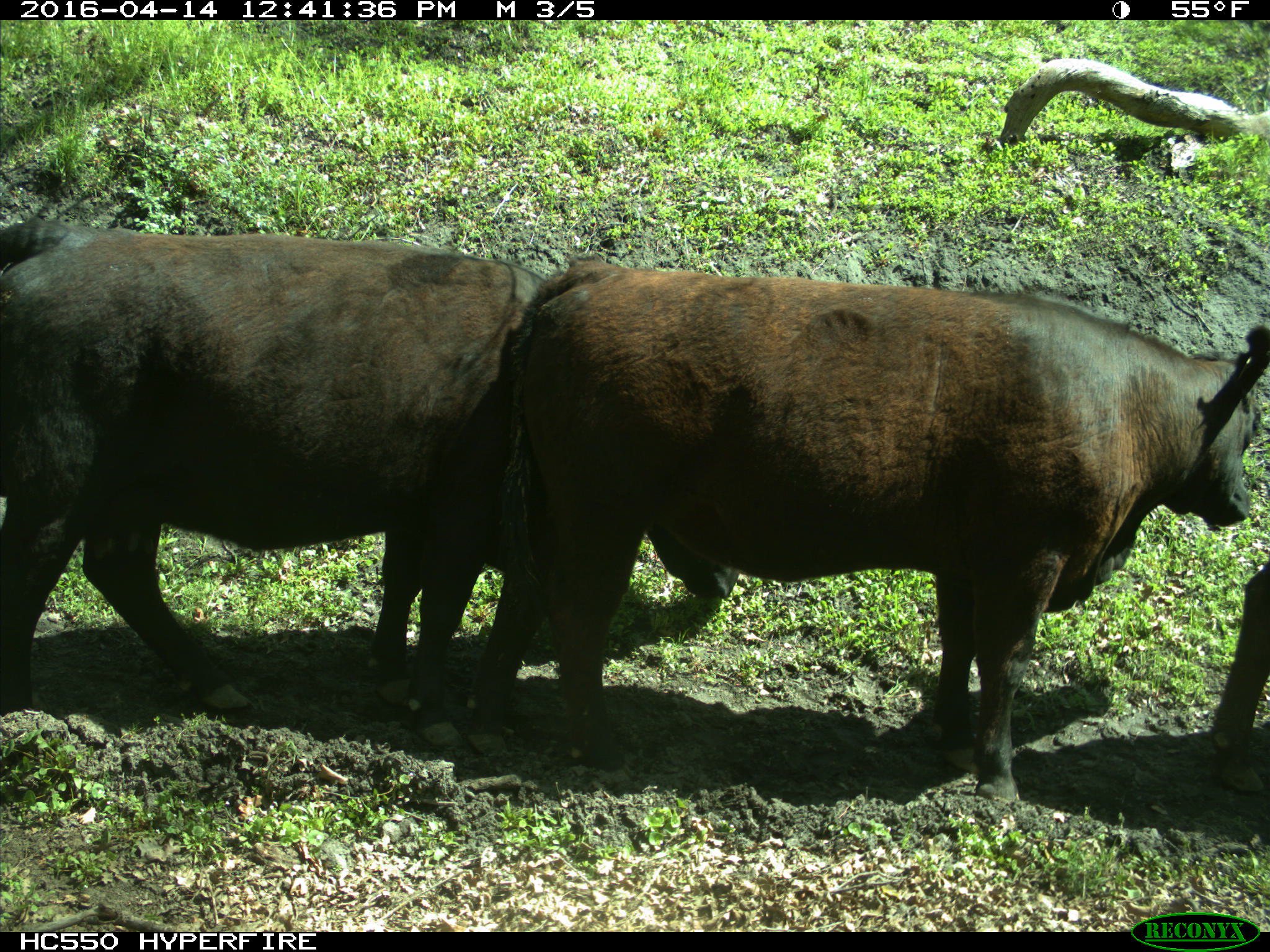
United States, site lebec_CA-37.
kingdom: Animalia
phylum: Chordata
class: Mammalia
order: Artiodactyla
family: Bovidae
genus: Bos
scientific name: Bos taurus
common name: domestic cow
Bos taurus (domestic cow).